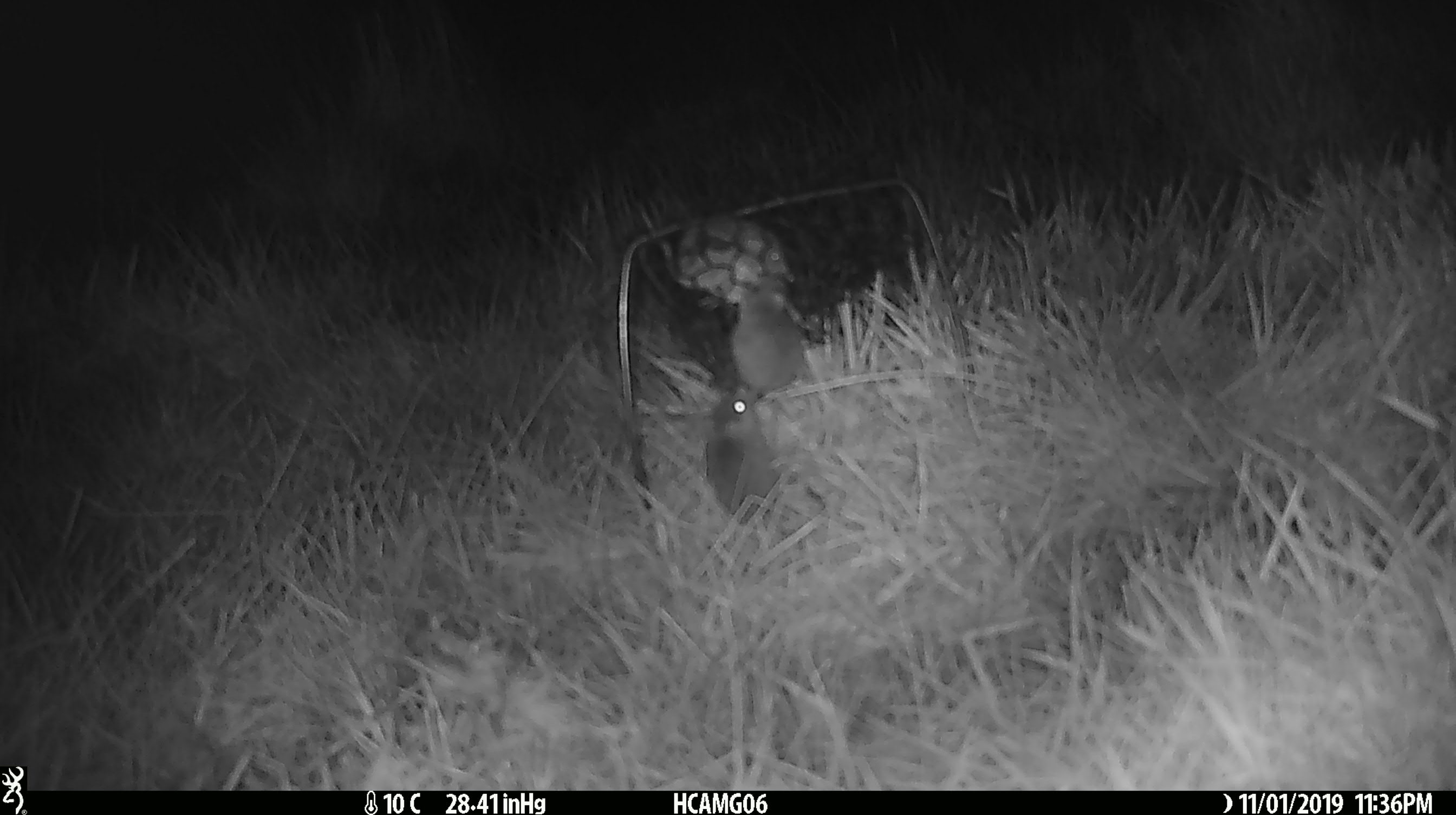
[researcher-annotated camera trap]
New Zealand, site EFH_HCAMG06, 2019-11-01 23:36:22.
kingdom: Animalia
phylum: Chordata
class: Mammalia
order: Rodentia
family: Muridae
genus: Mus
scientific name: Mus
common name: mouse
Mouse (Mus).